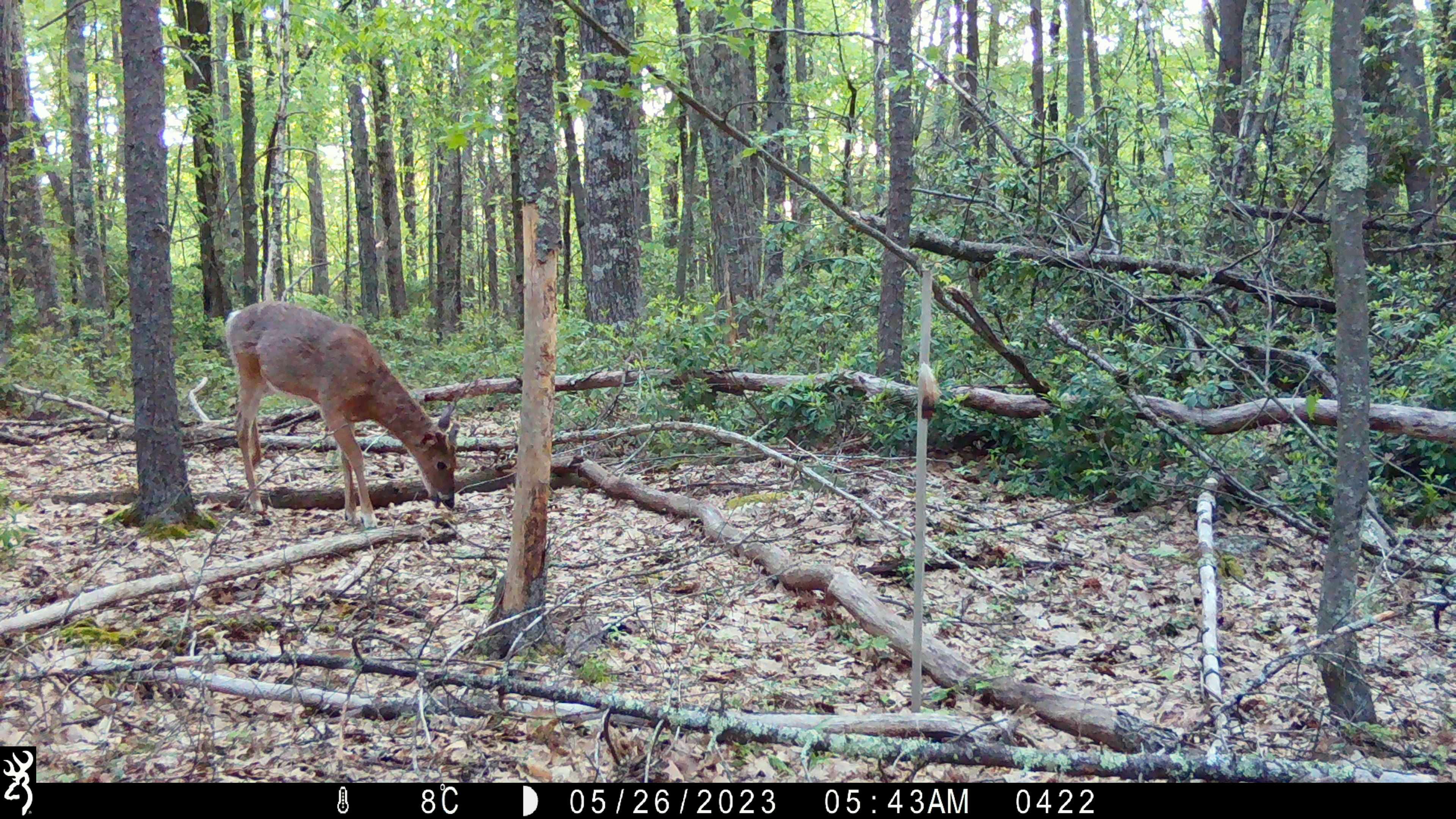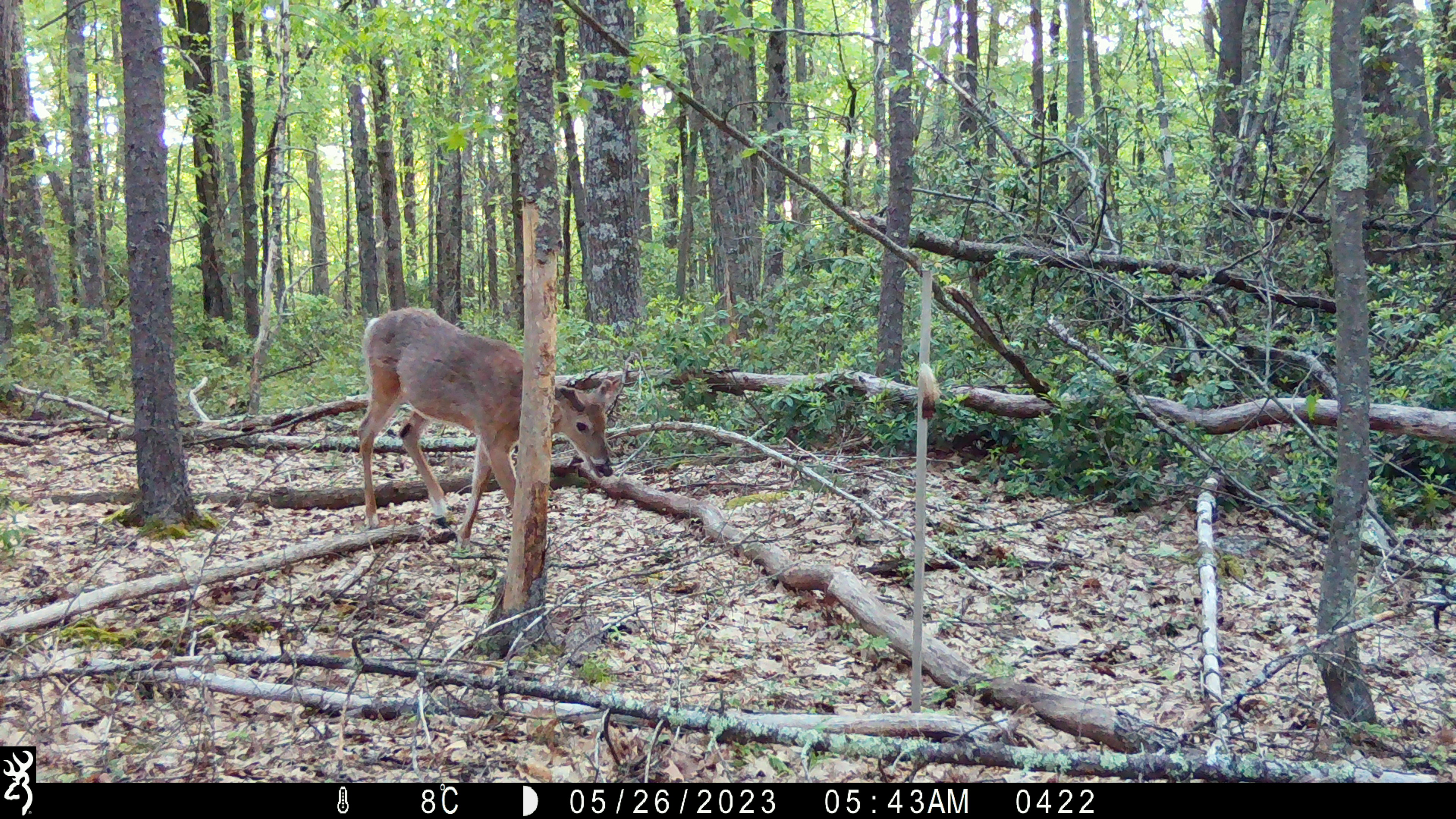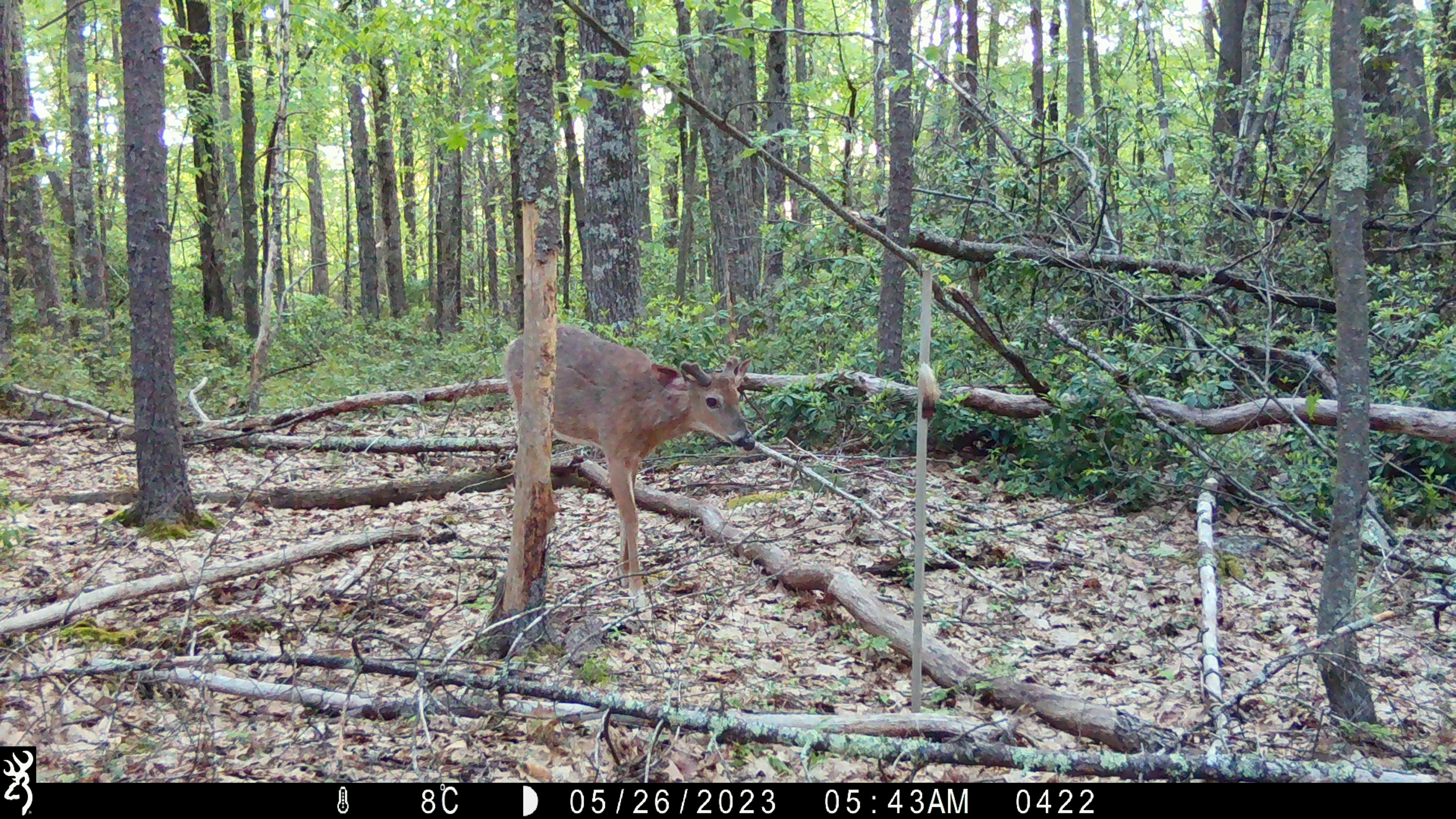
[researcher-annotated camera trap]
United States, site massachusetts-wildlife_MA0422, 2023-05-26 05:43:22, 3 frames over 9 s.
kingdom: Animalia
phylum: Chordata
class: Mammalia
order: Artiodactyla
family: Cervidae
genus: Odocoileus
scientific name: Odocoileus virginianus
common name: white-tailed deer